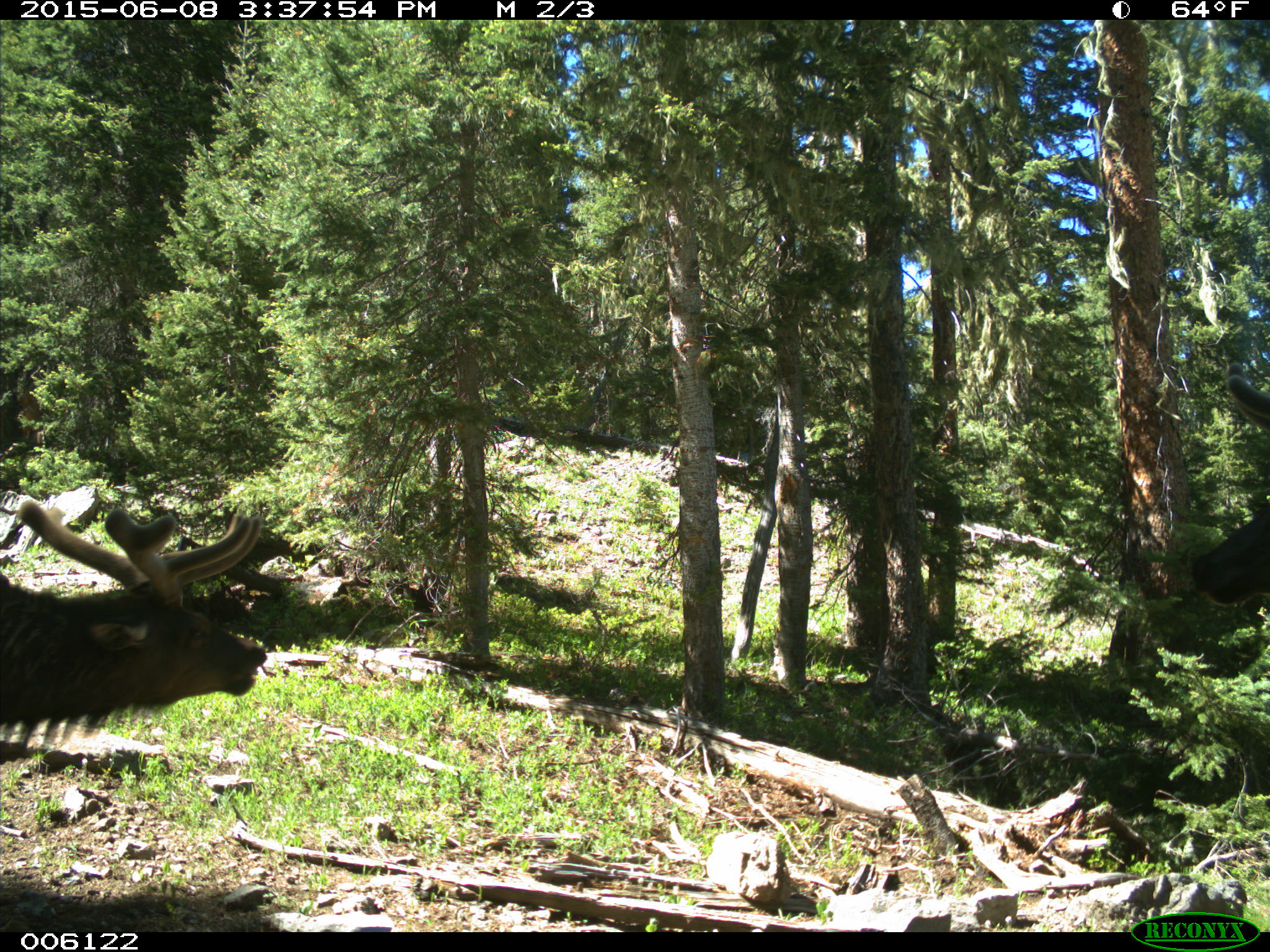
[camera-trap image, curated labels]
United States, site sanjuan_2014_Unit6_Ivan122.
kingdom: Animalia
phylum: Chordata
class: Mammalia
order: Artiodactyla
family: Cervidae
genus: Cervus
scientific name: Cervus elaphus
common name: red deer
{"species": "Cervus elaphus (red deer)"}